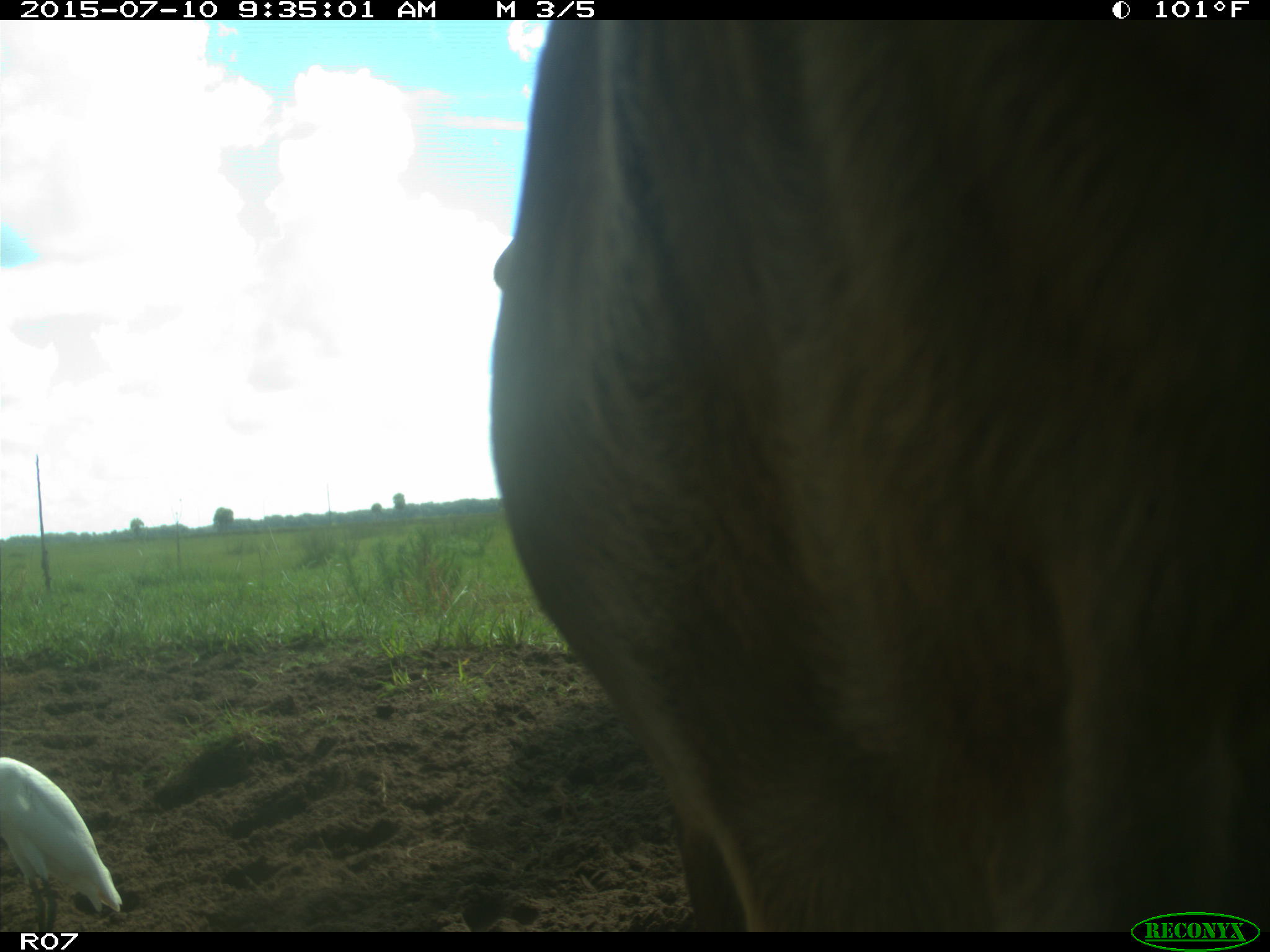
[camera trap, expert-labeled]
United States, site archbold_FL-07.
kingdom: Animalia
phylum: Chordata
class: Mammalia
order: Artiodactyla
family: Bovidae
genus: Bos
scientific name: Bos taurus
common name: domestic cow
Bos taurus (domestic cow).